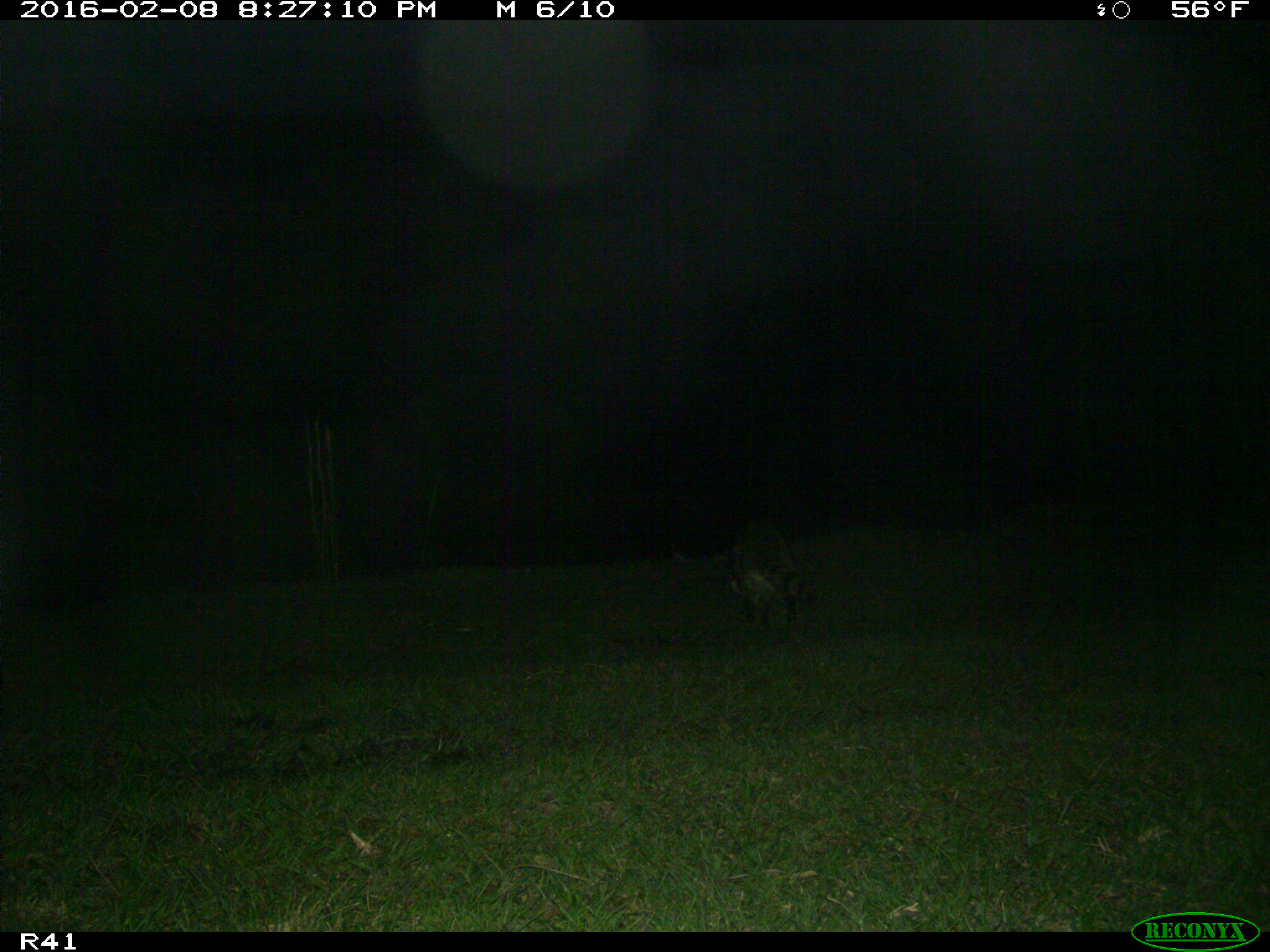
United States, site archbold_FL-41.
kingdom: Animalia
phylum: Chordata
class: Mammalia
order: Carnivora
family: Procyonidae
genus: Procyon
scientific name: Procyon lotor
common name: common raccoon